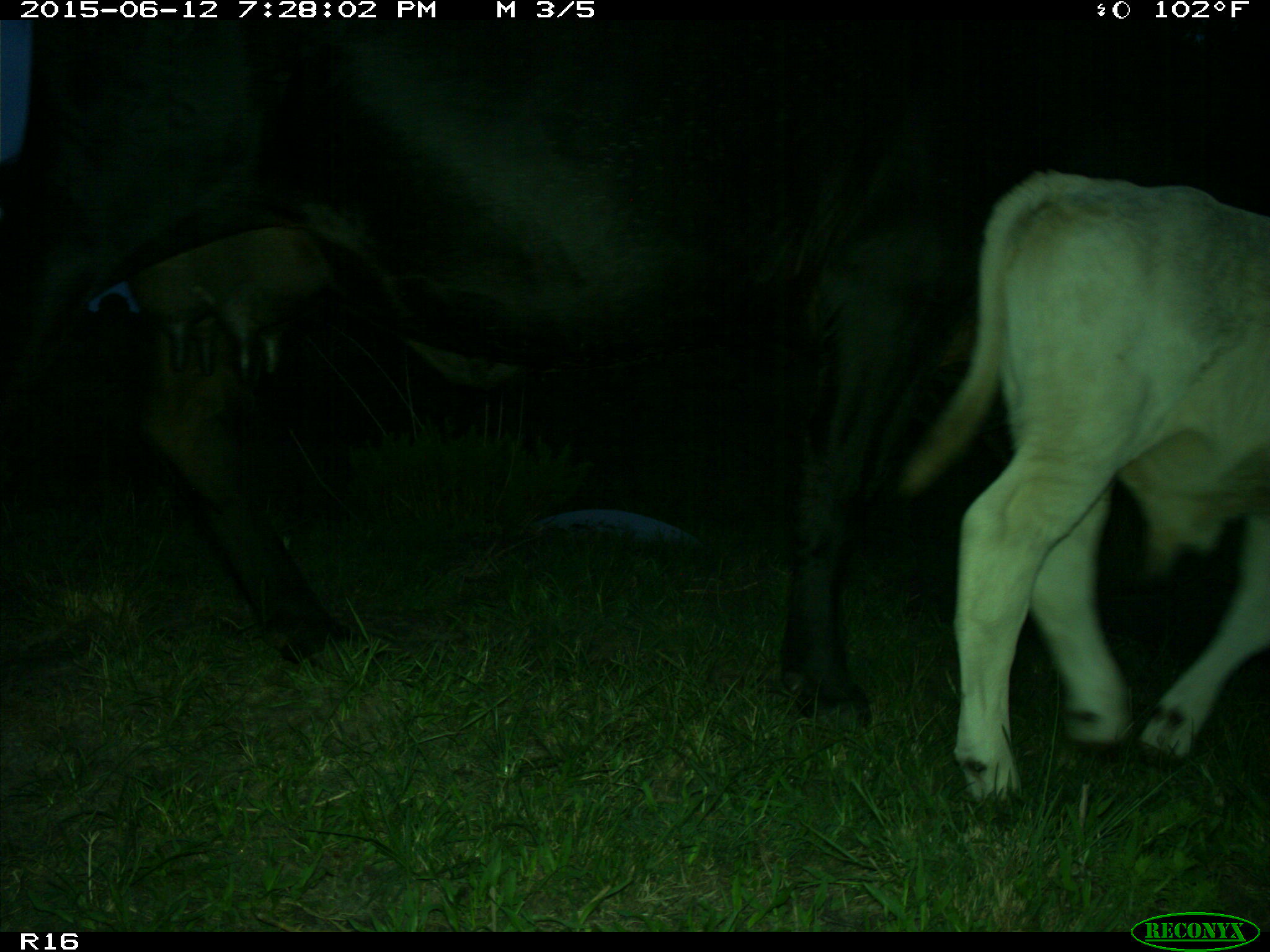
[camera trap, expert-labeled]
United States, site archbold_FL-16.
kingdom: Animalia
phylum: Chordata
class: Mammalia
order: Artiodactyla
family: Bovidae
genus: Bos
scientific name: Bos taurus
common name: domestic cow